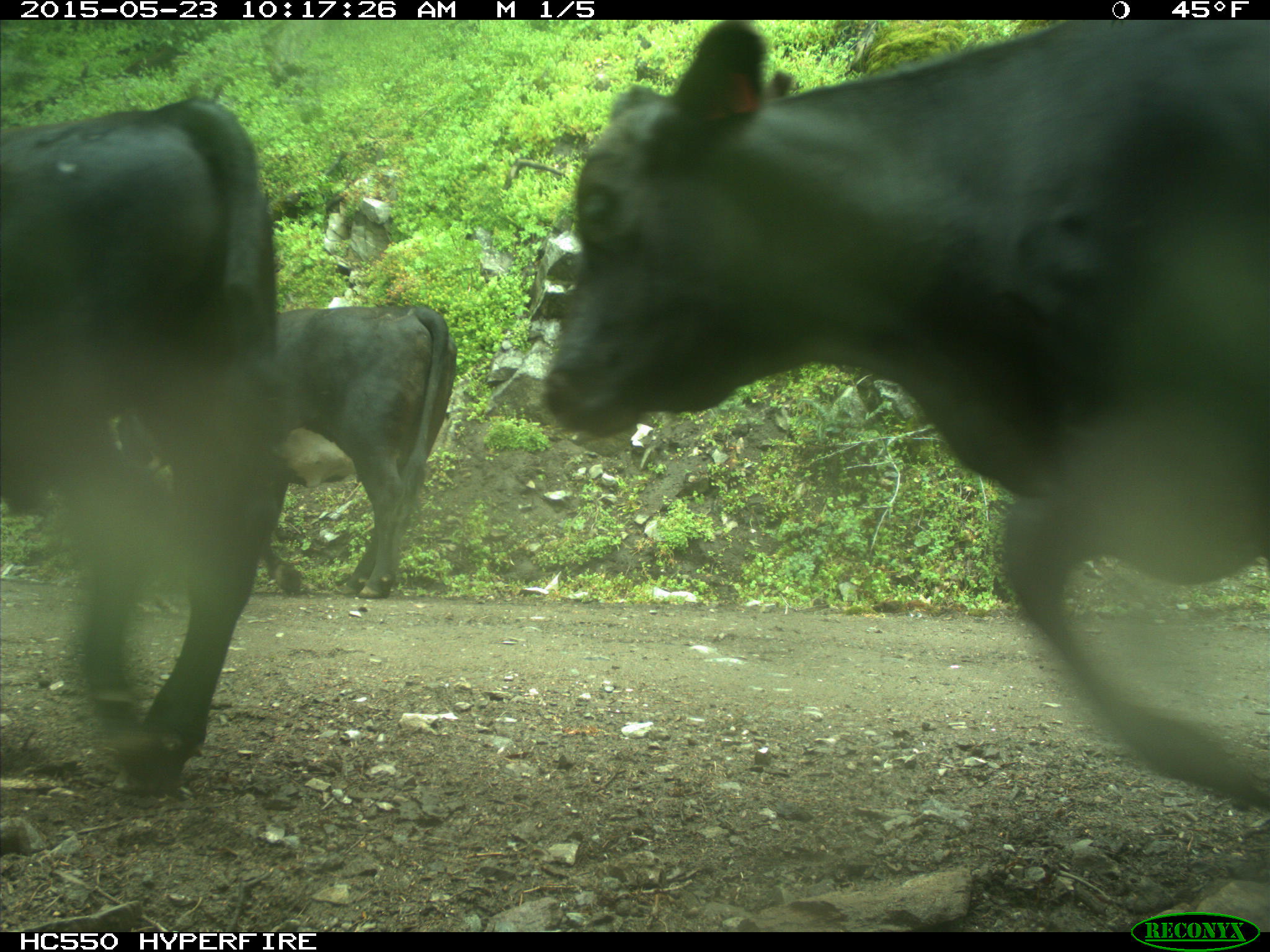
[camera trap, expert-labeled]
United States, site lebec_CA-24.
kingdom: Animalia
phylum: Chordata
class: Mammalia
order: Artiodactyla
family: Bovidae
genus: Bos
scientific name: Bos taurus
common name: domestic cow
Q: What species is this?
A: Bos taurus (domestic cow).